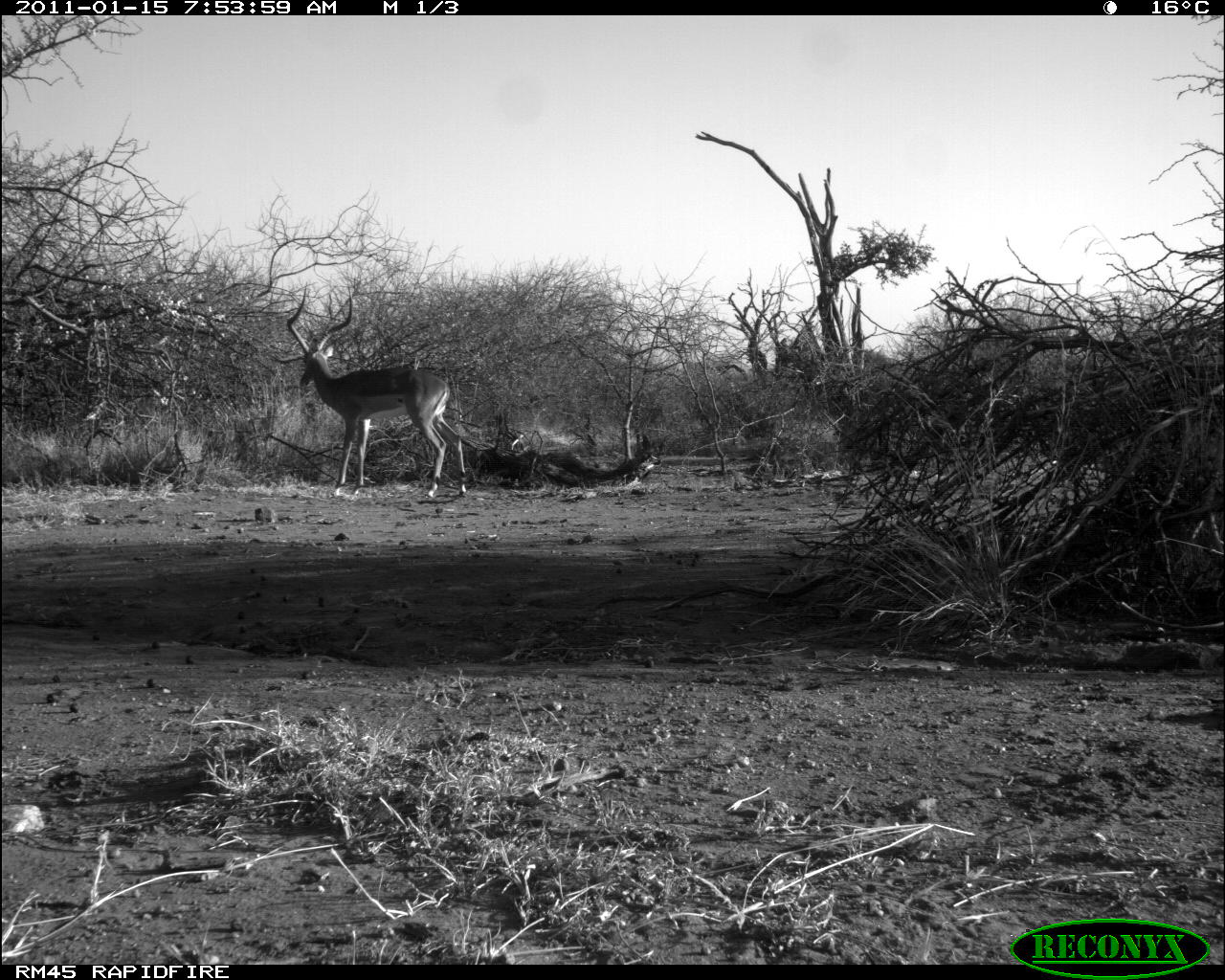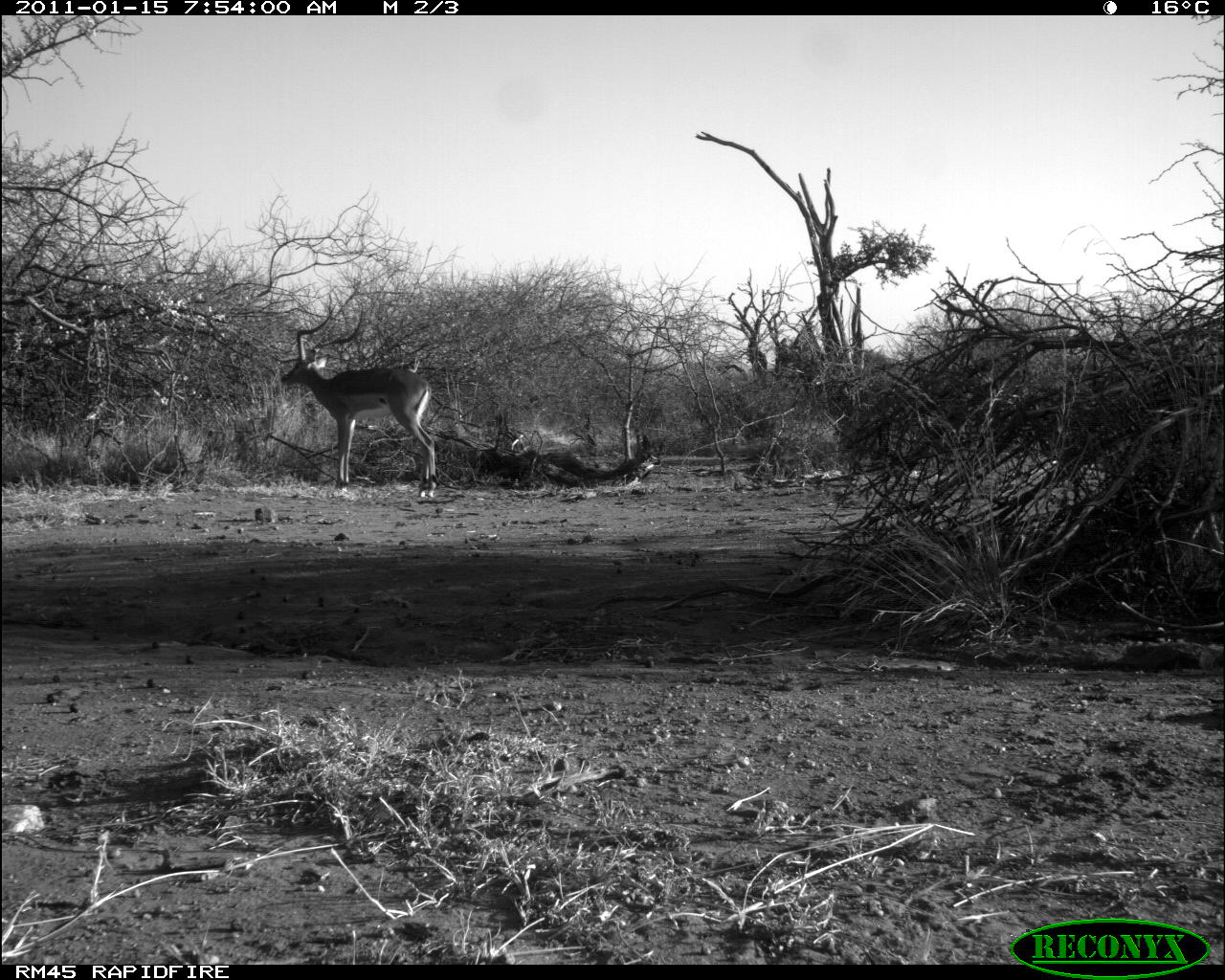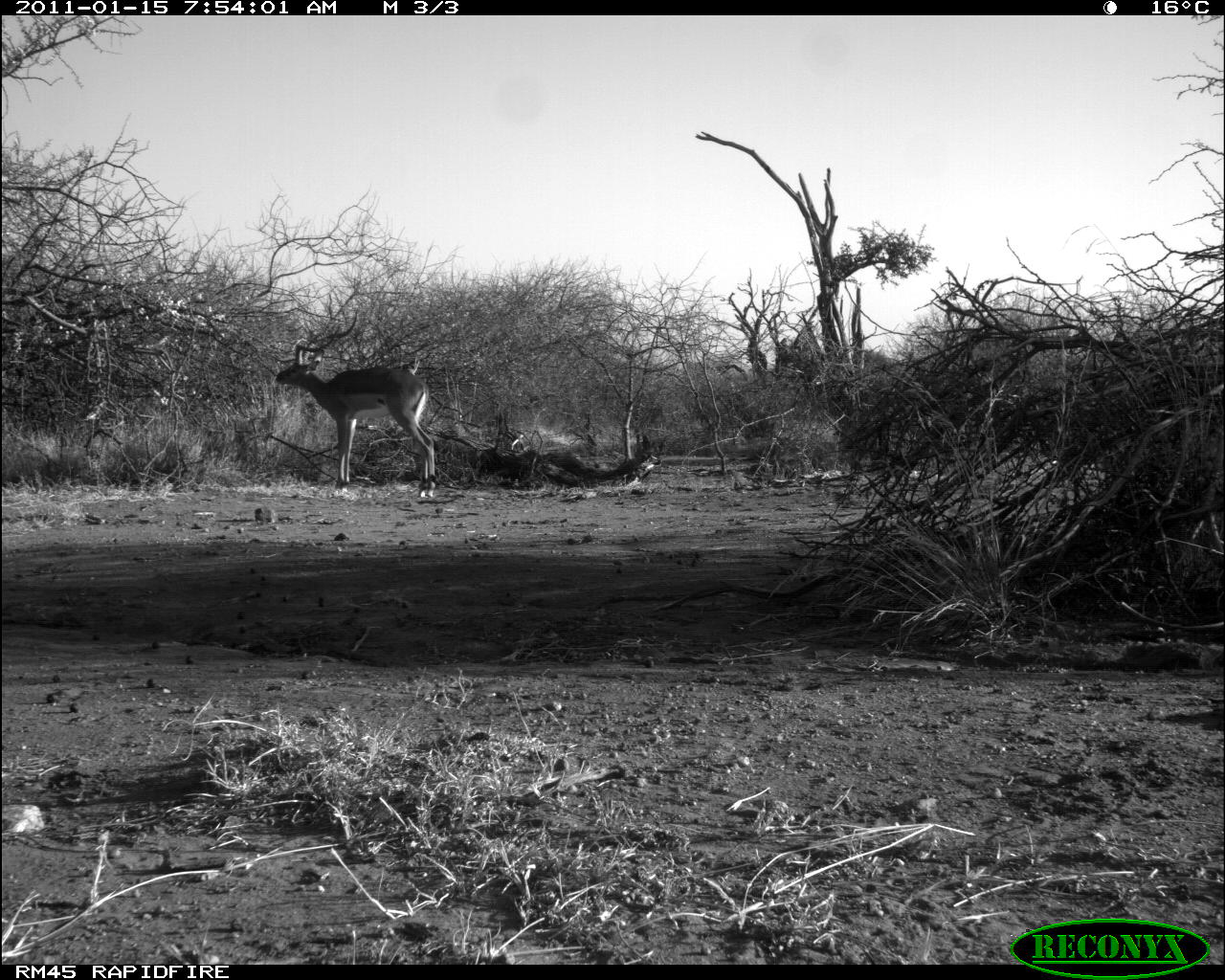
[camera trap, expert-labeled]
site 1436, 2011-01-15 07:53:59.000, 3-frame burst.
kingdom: Animalia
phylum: Chordata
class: Mammalia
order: Artiodactyla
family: Bovidae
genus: Aepyceros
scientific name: Aepyceros melampus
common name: impala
Aepyceros melampus (impala), count 1.